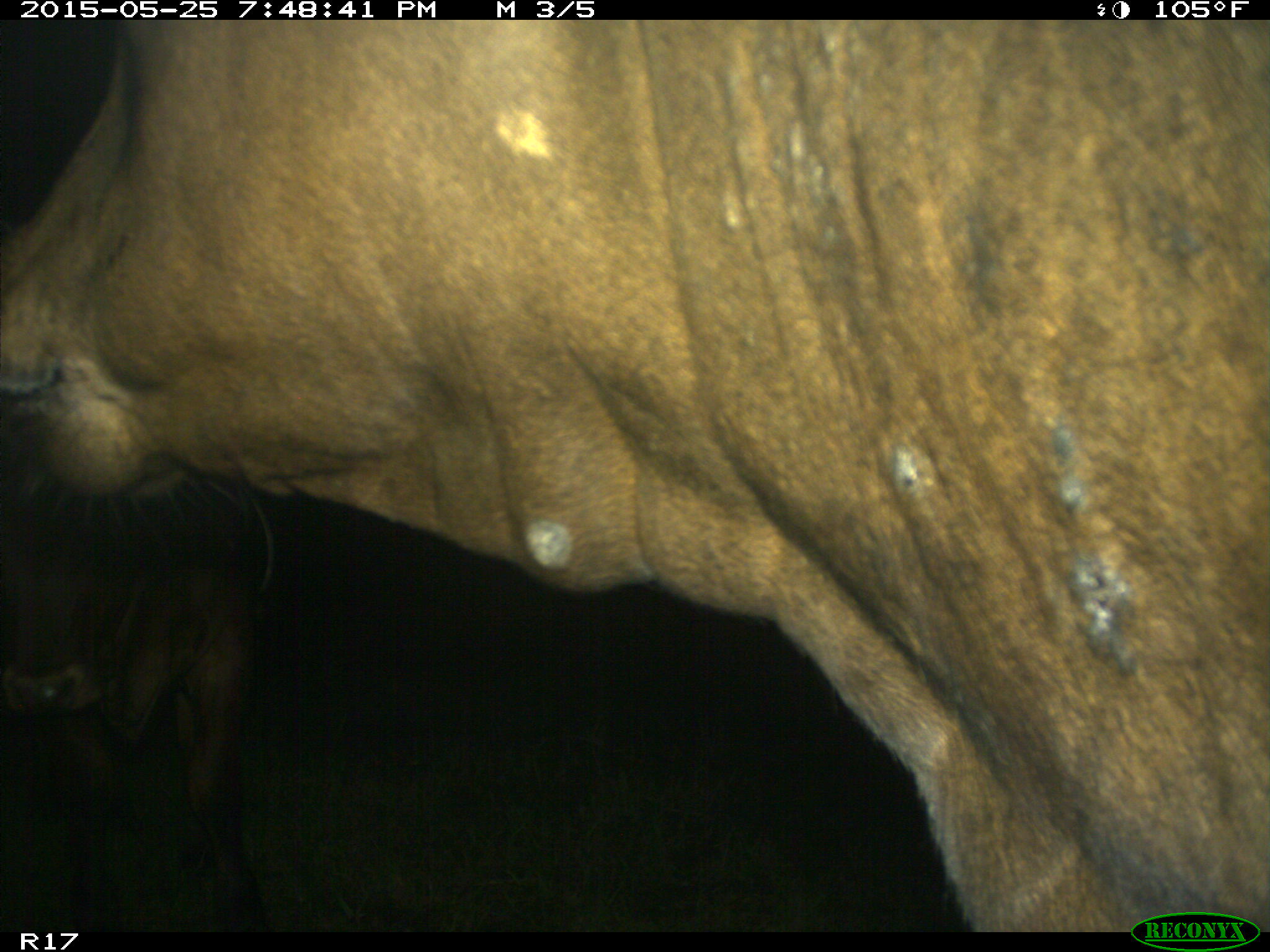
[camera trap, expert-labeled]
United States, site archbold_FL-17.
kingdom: Animalia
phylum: Chordata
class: Mammalia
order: Artiodactyla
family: Bovidae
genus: Bos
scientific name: Bos taurus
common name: domestic cow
Bos taurus (domestic cow).